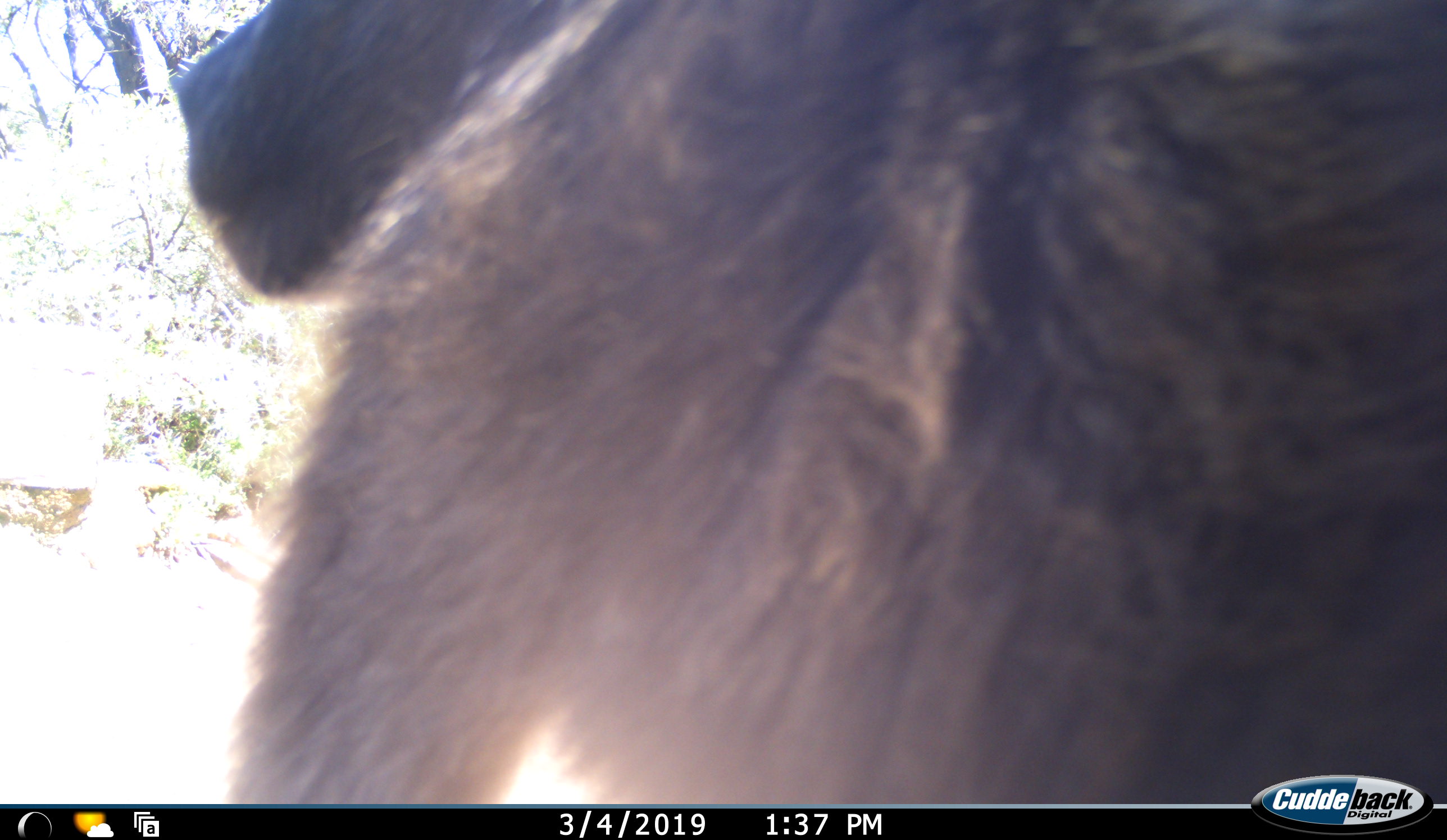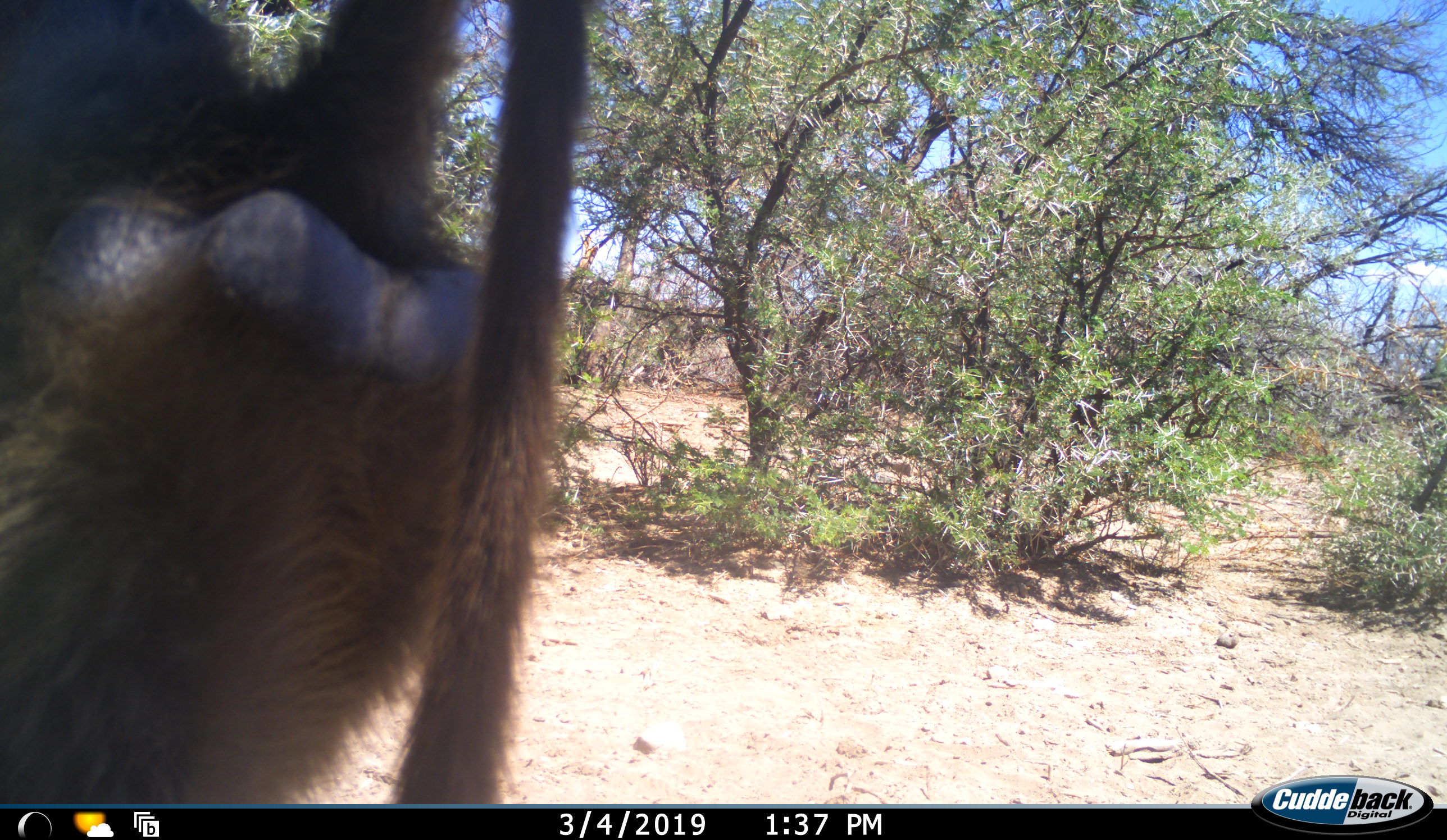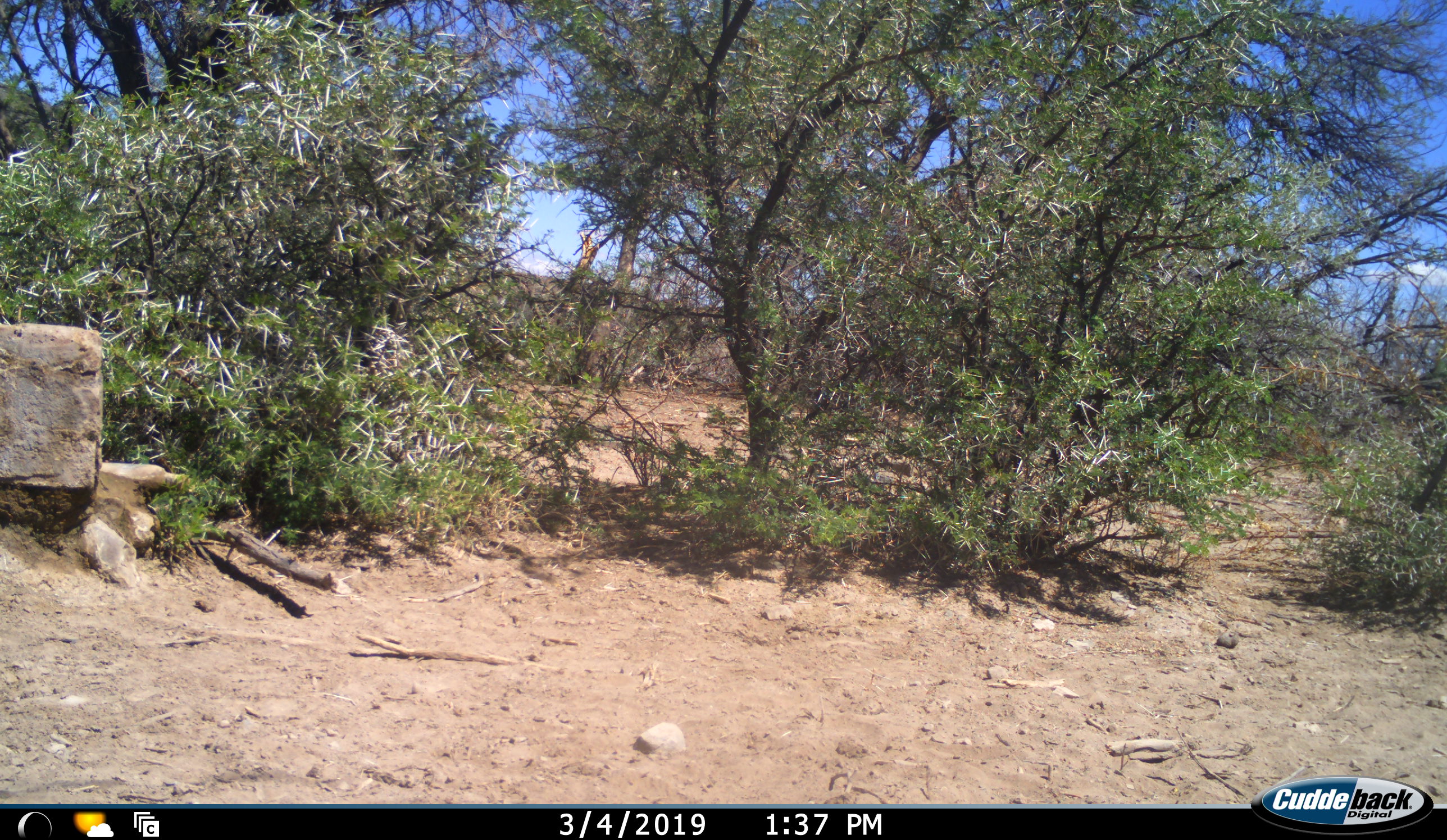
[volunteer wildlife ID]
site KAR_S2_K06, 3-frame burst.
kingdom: Animalia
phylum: Chordata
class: Mammalia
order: Primates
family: Cercopithecidae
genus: Papio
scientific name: Papio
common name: baboon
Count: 1.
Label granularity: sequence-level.